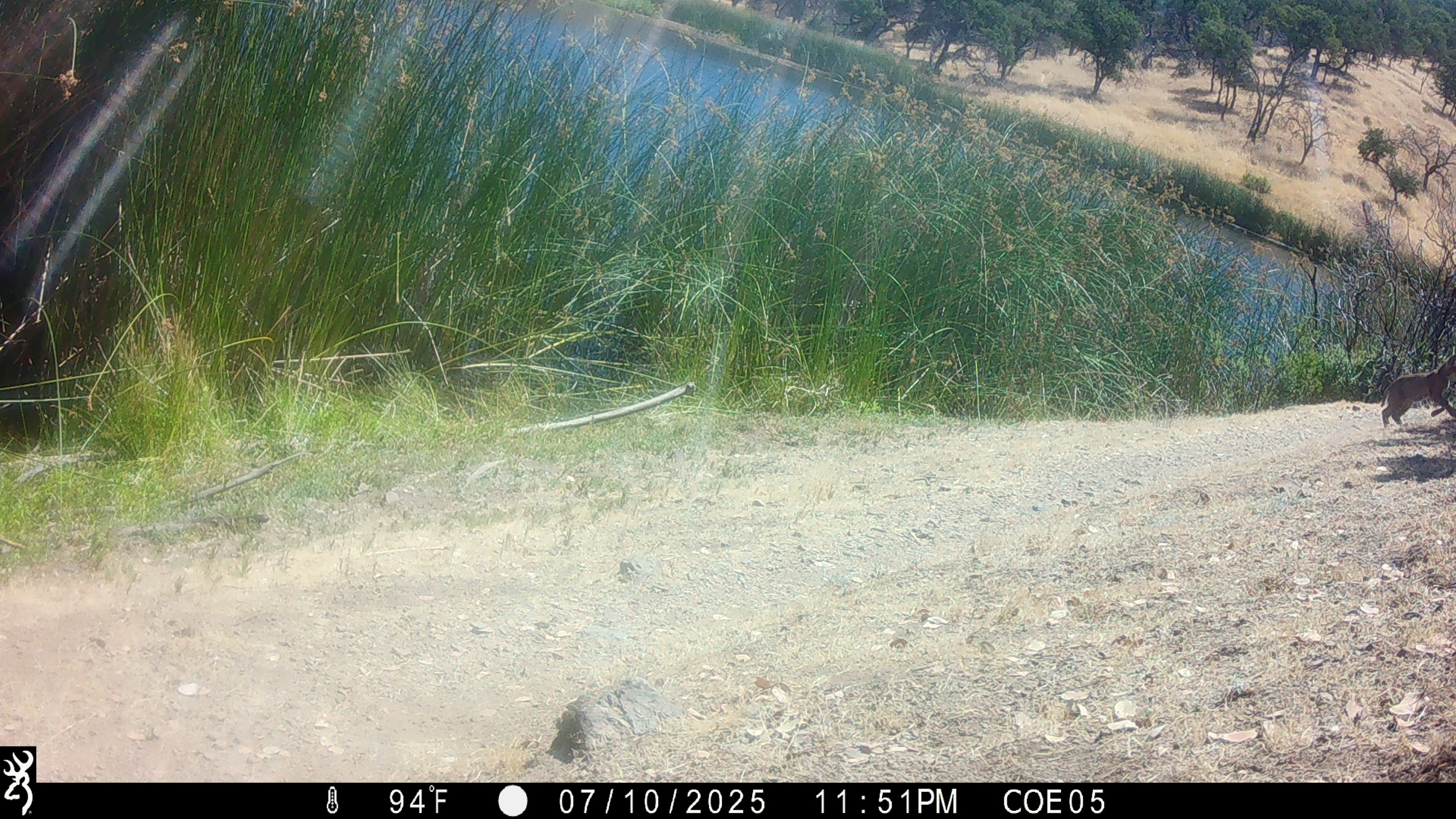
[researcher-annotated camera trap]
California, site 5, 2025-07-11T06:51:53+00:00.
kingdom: Animalia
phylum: Chordata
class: Mammalia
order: Carnivora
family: Felidae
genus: Lynx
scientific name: Lynx rufus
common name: bobcat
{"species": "bobcat (Lynx rufus)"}